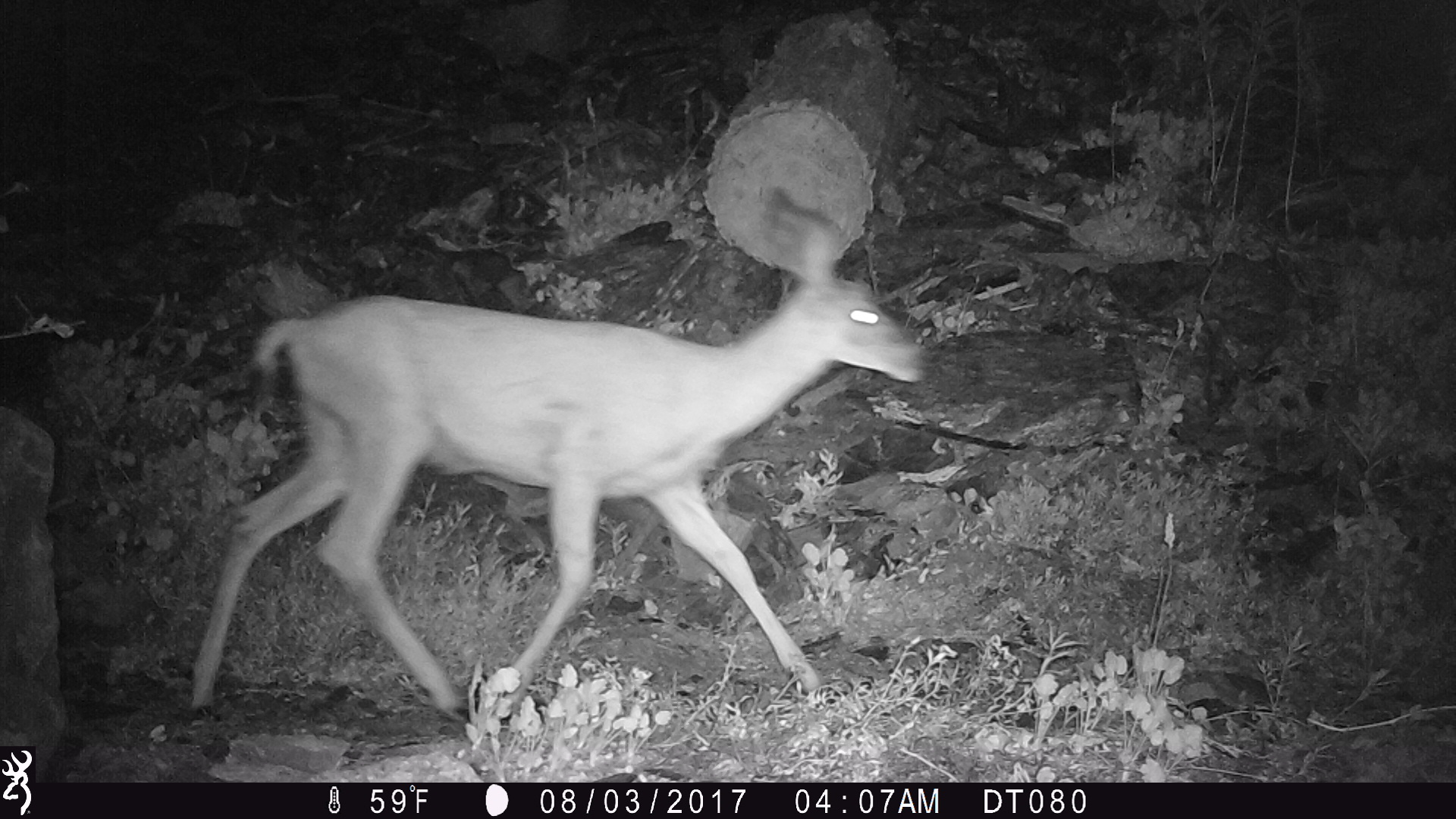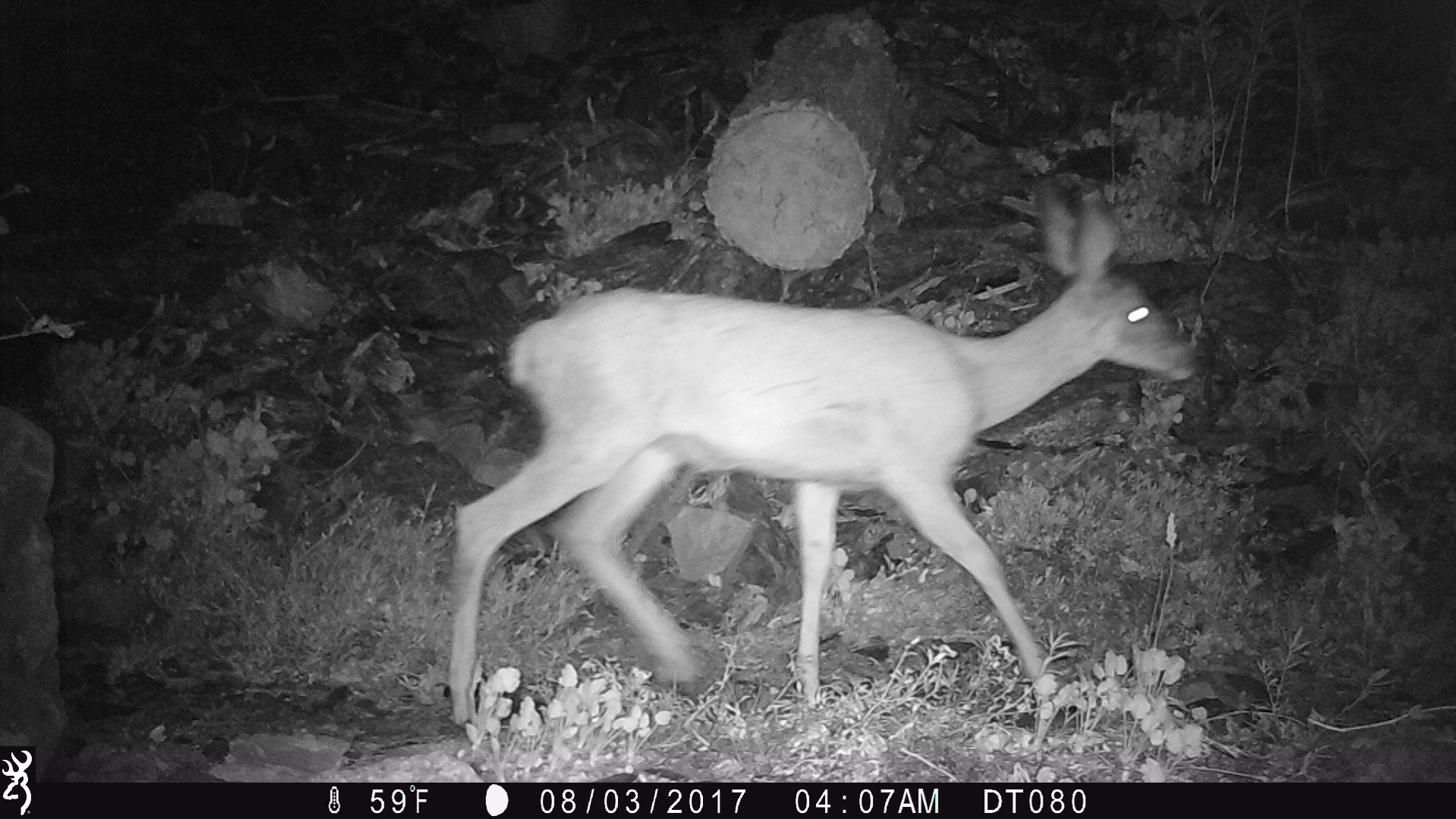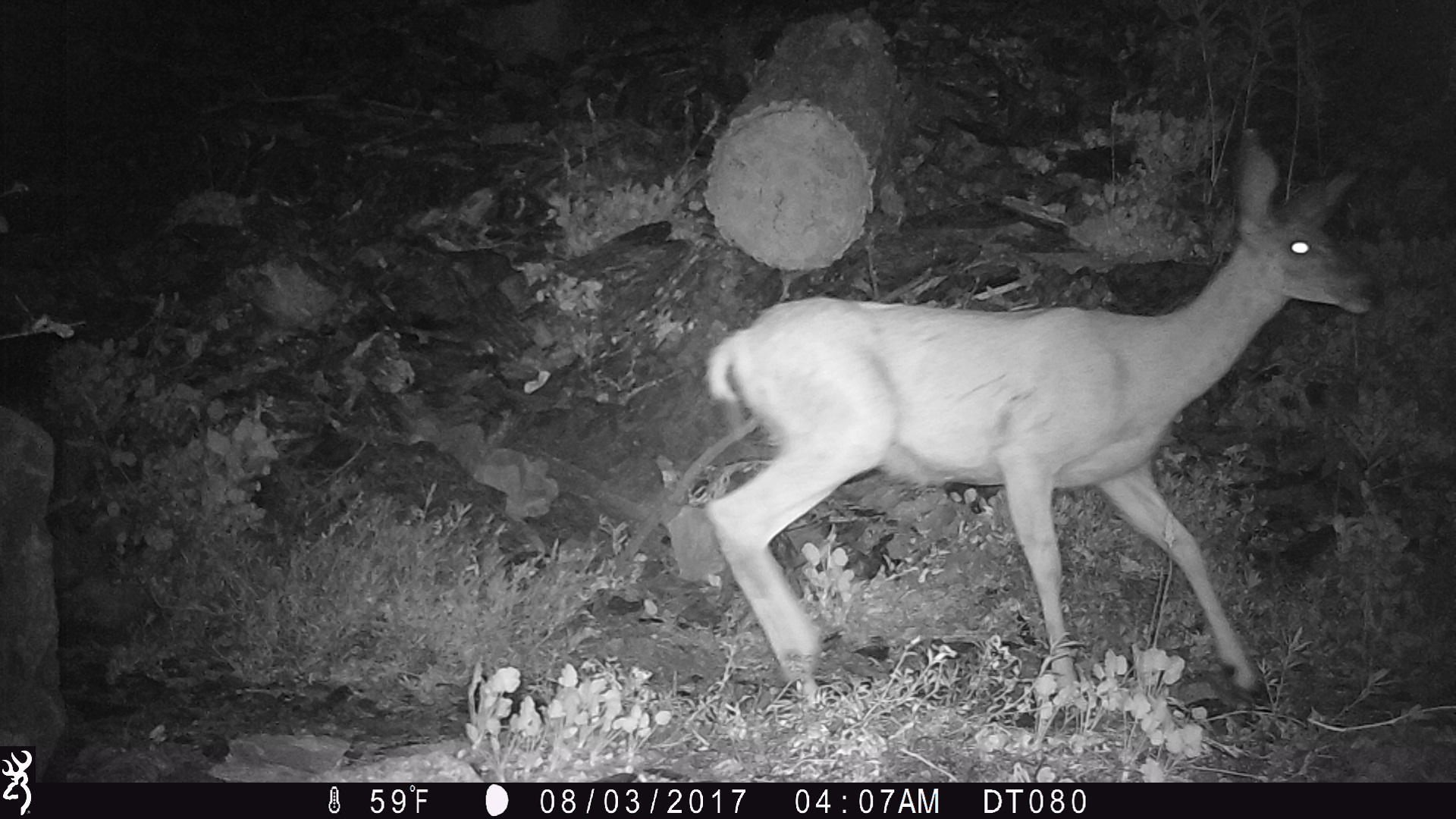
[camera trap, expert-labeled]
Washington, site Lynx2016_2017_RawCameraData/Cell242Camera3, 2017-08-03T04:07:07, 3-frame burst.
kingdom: Animalia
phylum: Chordata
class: Mammalia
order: Artiodactyla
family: Cervidae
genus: Odocoileus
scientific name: Odocoileus hemionus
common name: mule deer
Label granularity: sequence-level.